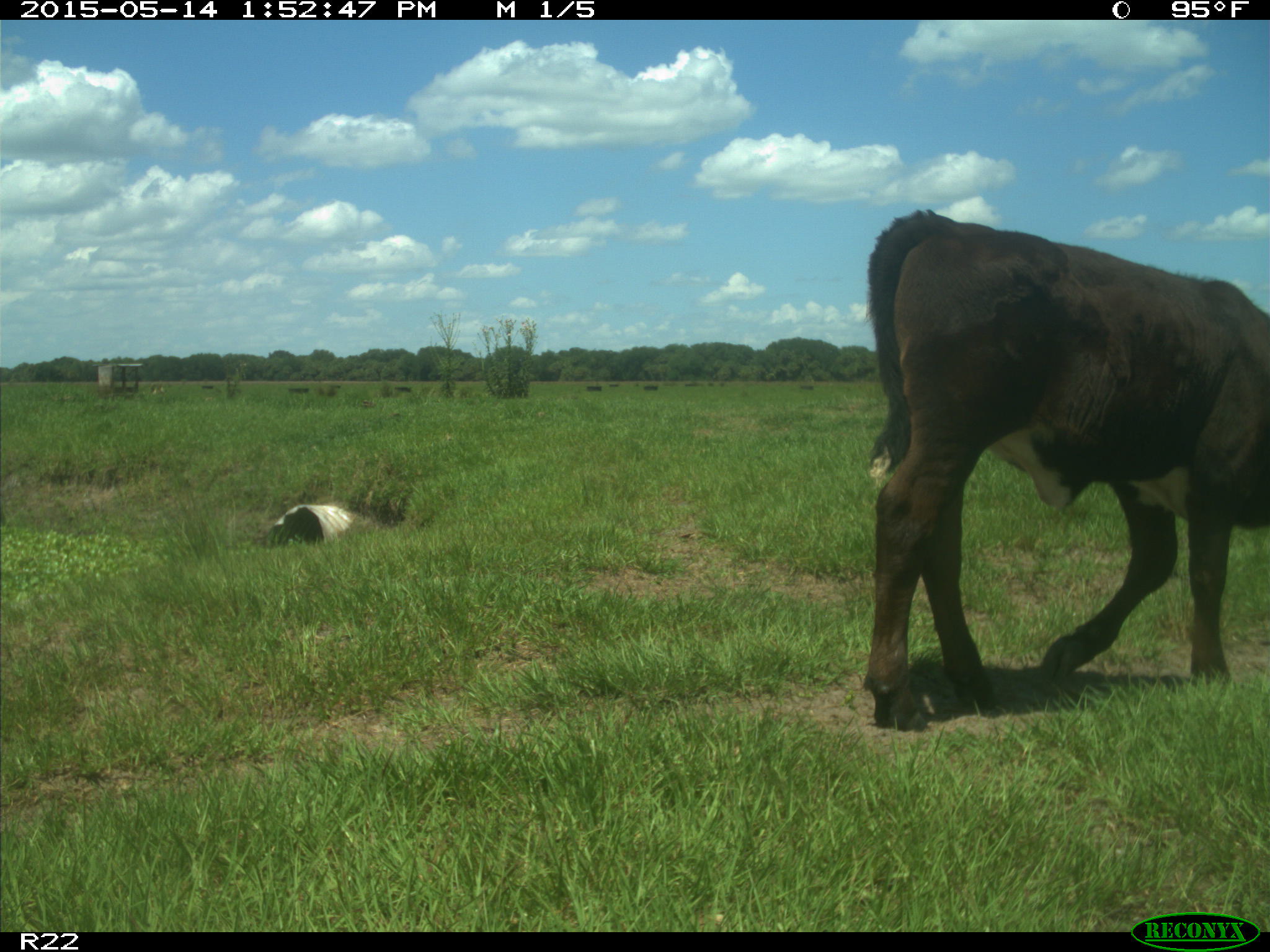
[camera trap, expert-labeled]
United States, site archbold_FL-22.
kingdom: Animalia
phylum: Chordata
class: Mammalia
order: Artiodactyla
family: Bovidae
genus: Bos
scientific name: Bos taurus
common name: domestic cow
Bos taurus (domestic cow).